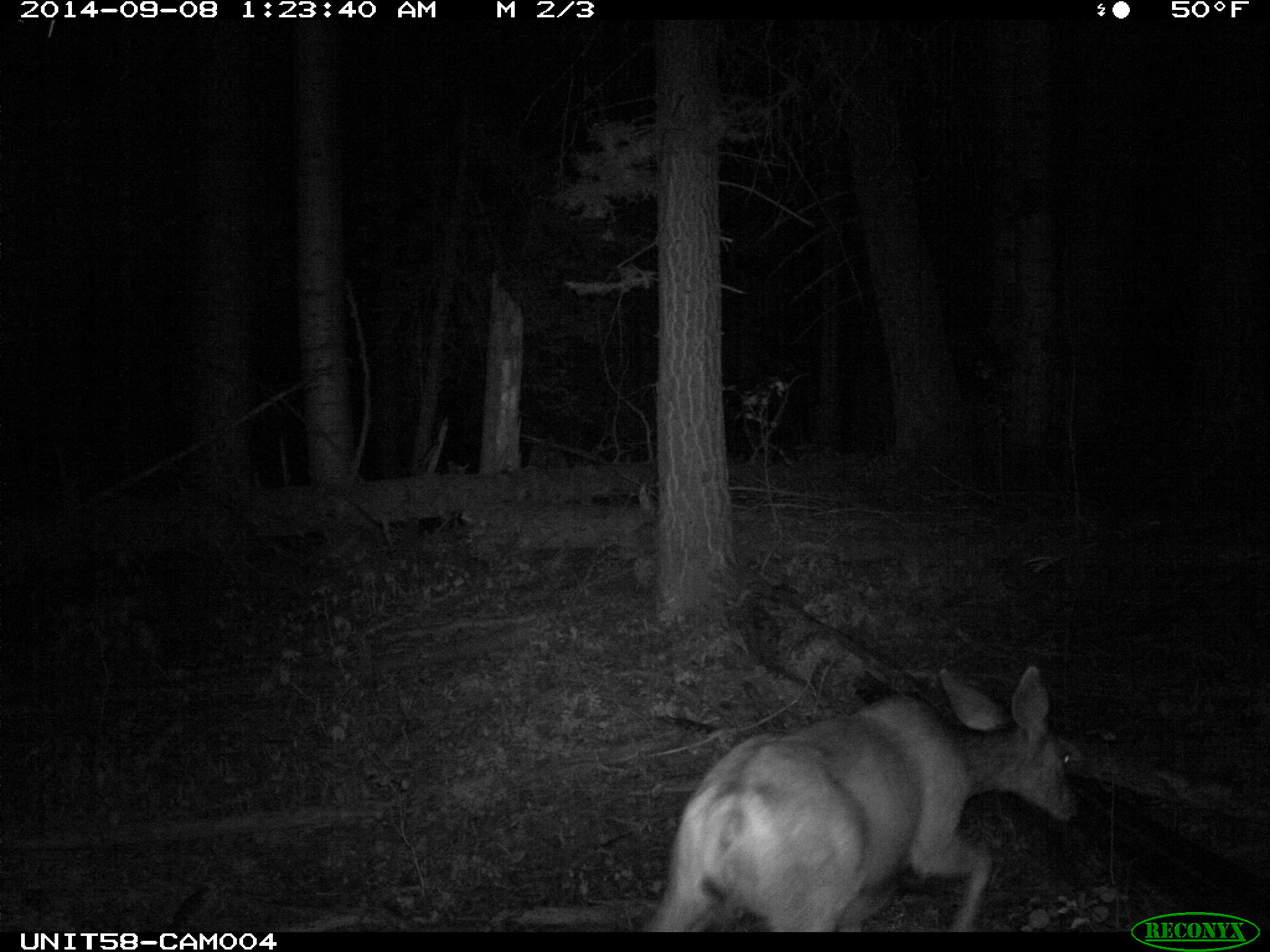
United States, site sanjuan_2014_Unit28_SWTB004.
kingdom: Animalia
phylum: Chordata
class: Mammalia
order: Artiodactyla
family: Cervidae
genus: Odocoileus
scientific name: Odocoileus hemionus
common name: mule deer